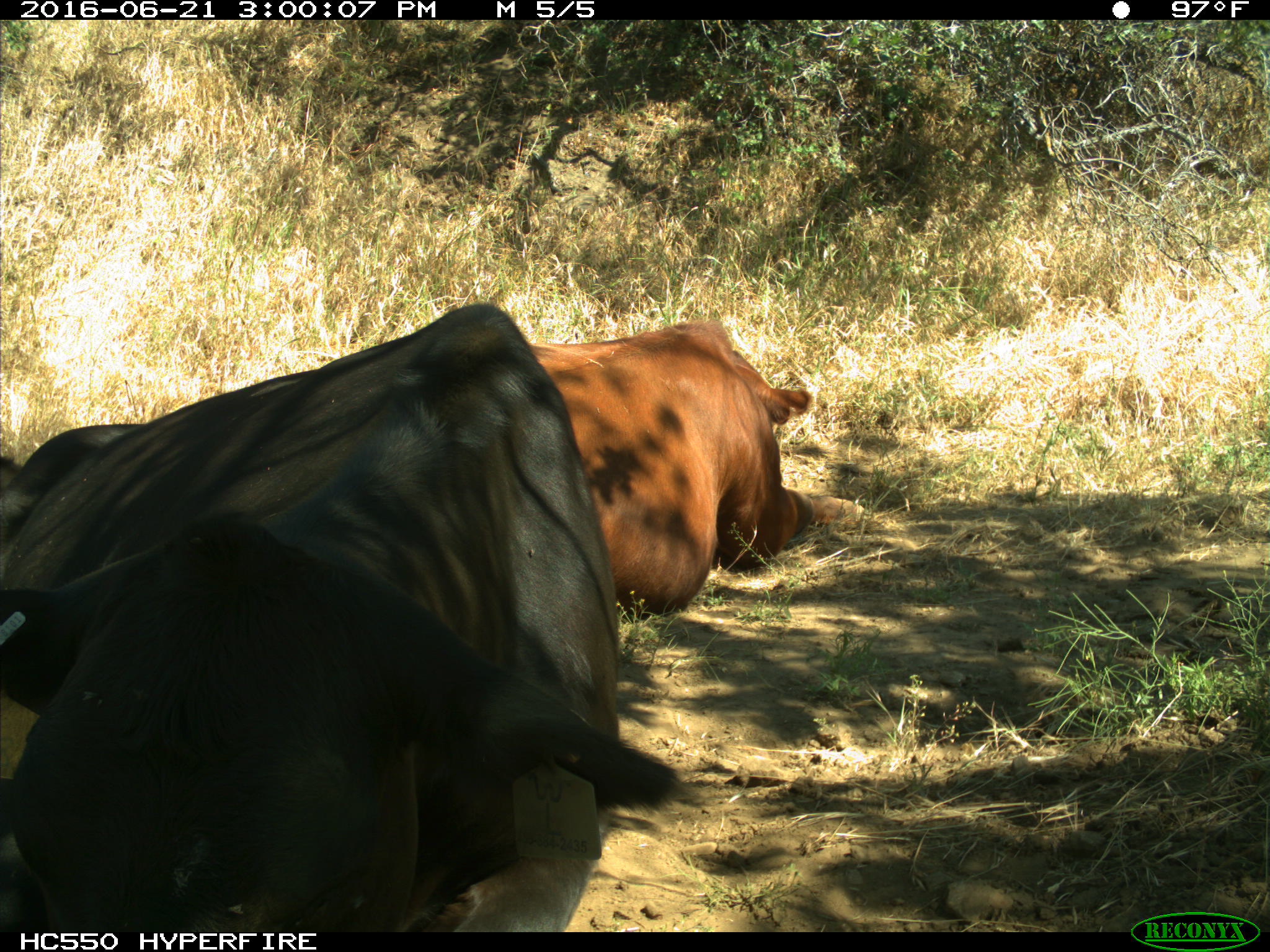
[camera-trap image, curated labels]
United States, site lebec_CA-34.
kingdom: Animalia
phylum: Chordata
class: Mammalia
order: Artiodactyla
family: Bovidae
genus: Bos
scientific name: Bos taurus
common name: domestic cow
Bos taurus (domestic cow).